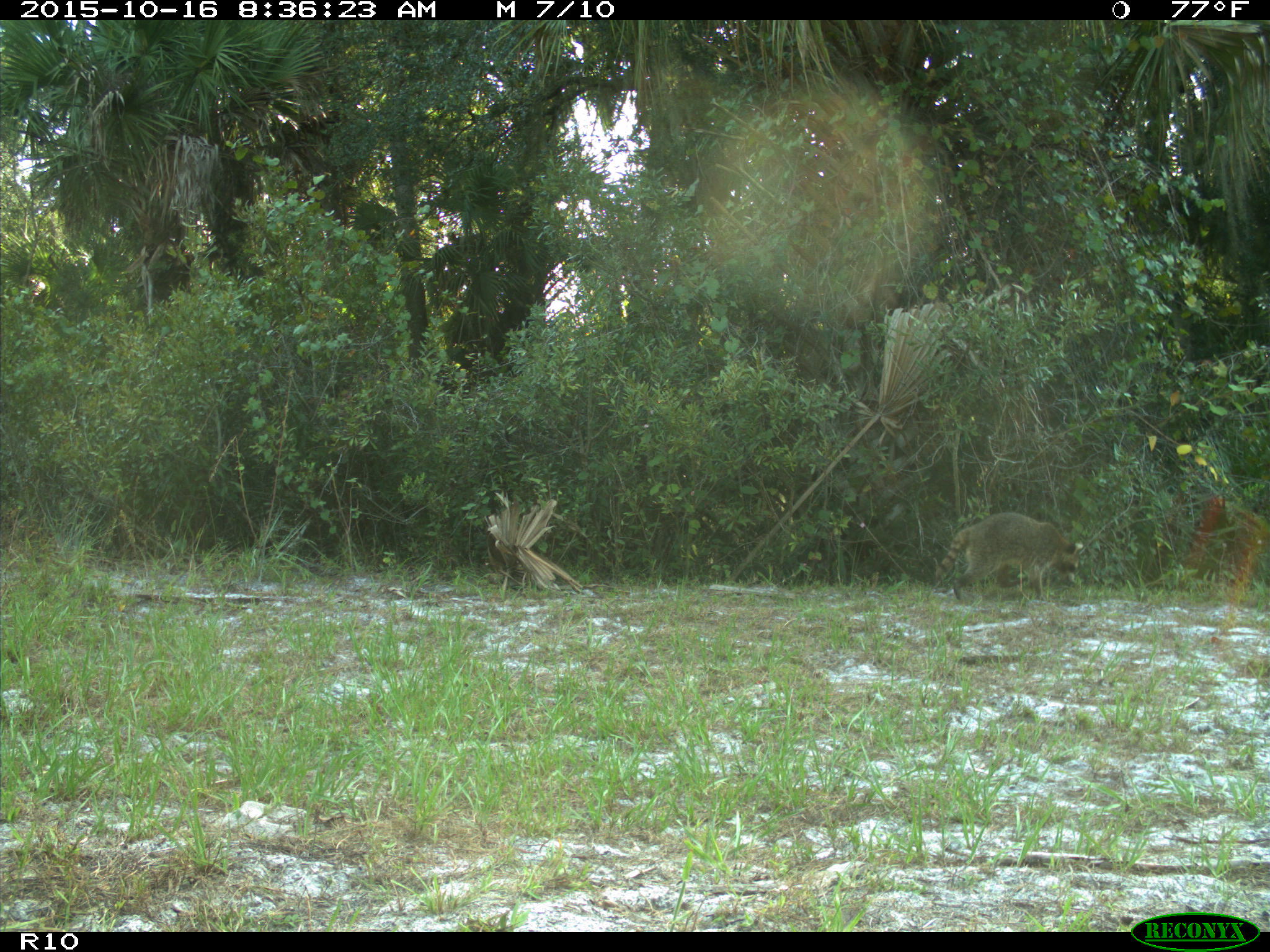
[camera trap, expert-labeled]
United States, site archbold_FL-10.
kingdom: Animalia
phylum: Chordata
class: Mammalia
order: Carnivora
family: Procyonidae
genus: Procyon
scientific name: Procyon lotor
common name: common raccoon